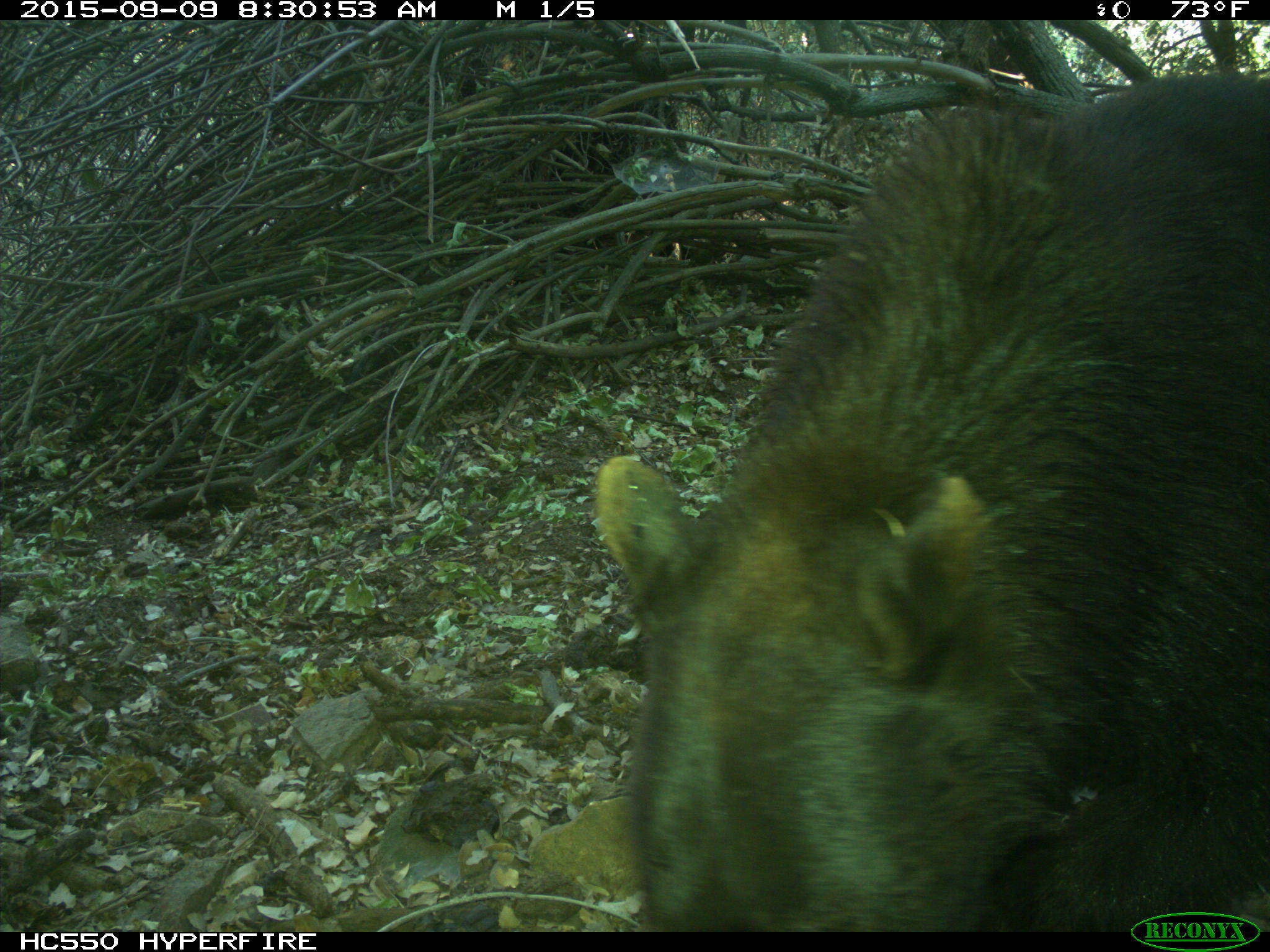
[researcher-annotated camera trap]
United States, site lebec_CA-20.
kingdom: Animalia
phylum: Chordata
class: Mammalia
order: Carnivora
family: Ursidae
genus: Ursus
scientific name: Ursus americanus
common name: american black bear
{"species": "Ursus americanus (american black bear)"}